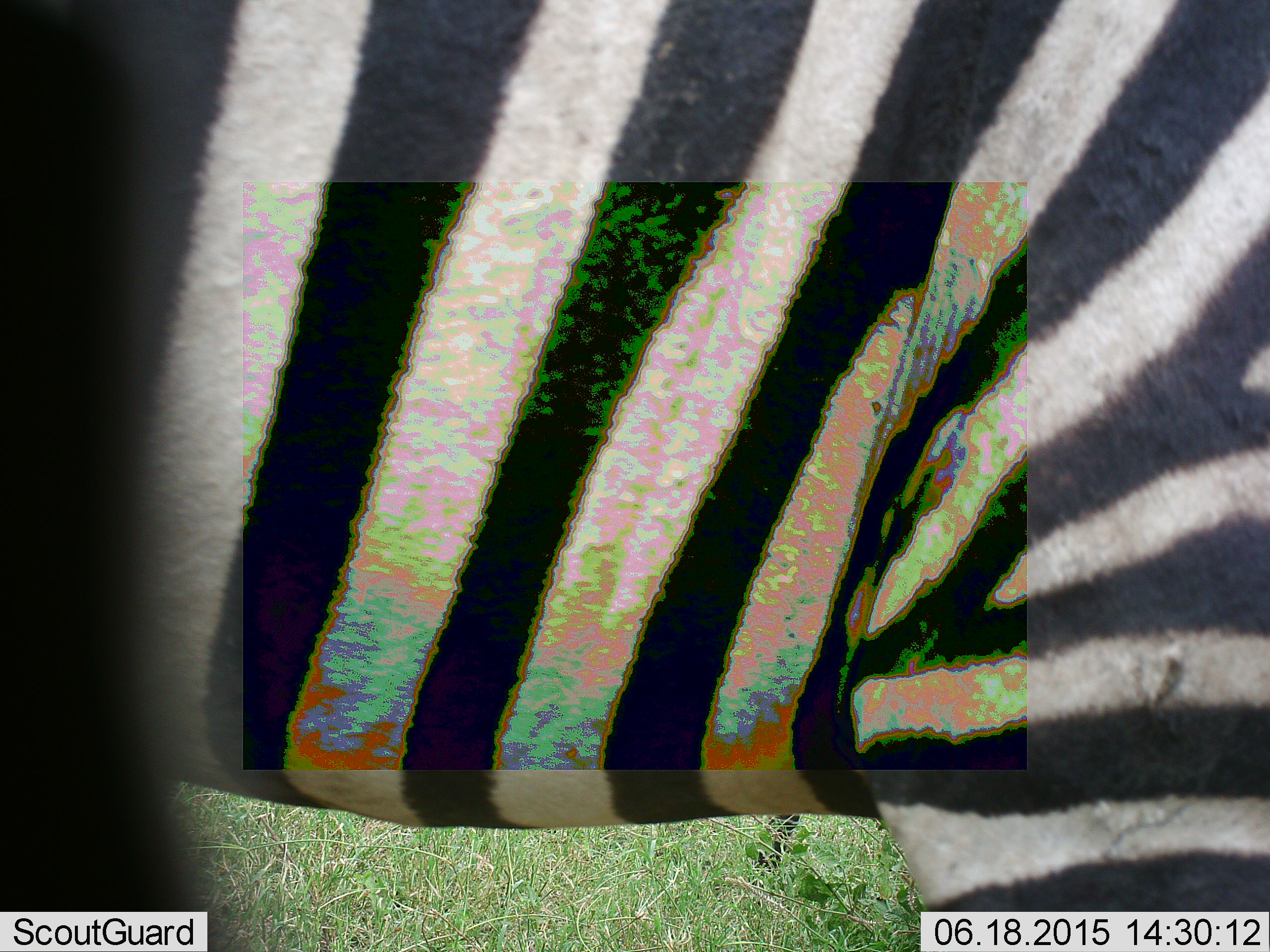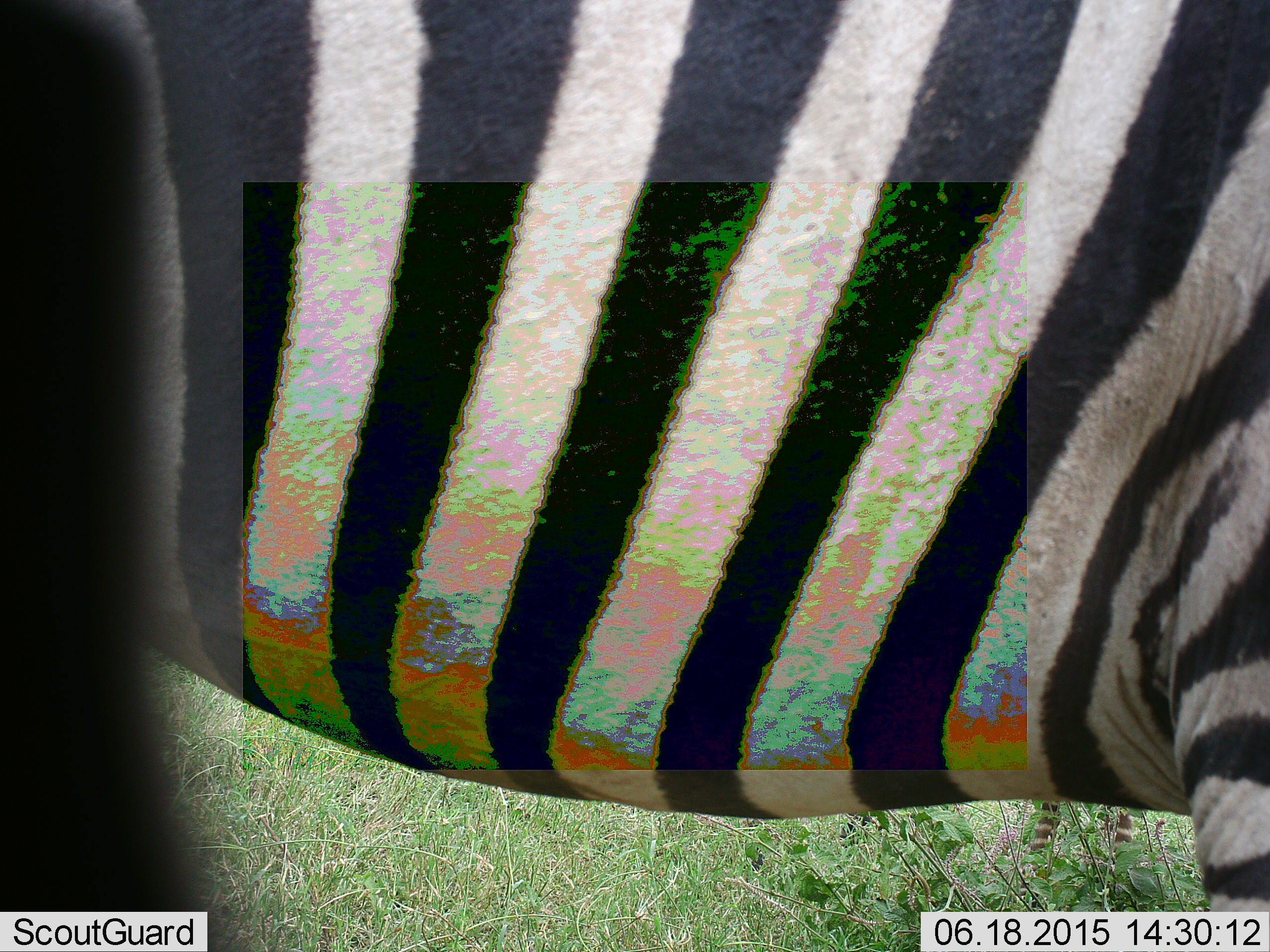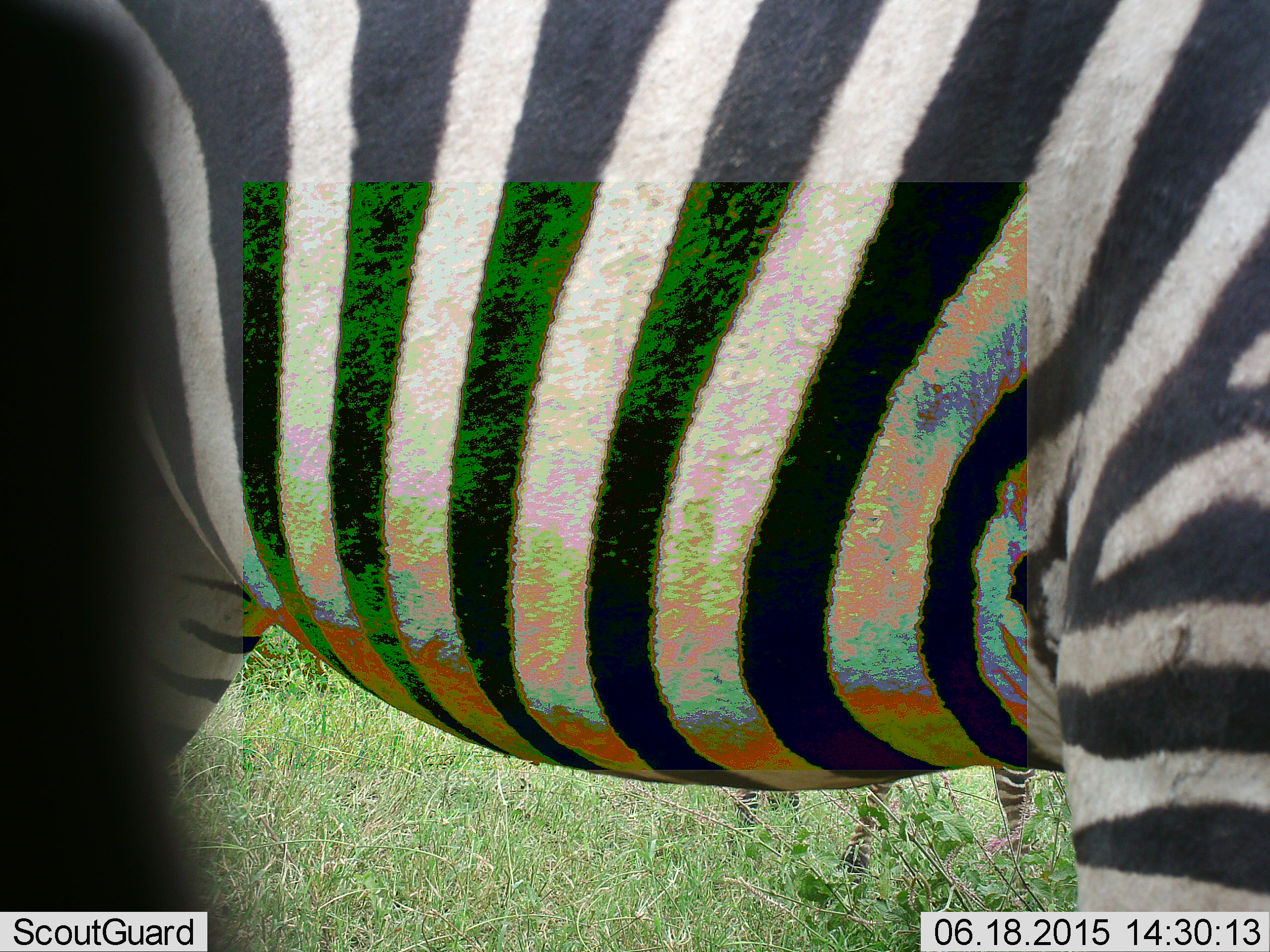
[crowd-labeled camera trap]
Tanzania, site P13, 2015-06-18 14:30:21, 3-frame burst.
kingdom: Animalia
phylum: Chordata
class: Mammalia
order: Perissodactyla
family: Equidae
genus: Equus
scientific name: Equus quagga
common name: plains zebra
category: zebra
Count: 1.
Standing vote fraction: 70%.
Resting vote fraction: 0%.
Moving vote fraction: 30%.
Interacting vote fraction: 0%.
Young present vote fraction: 10%.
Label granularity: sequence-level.